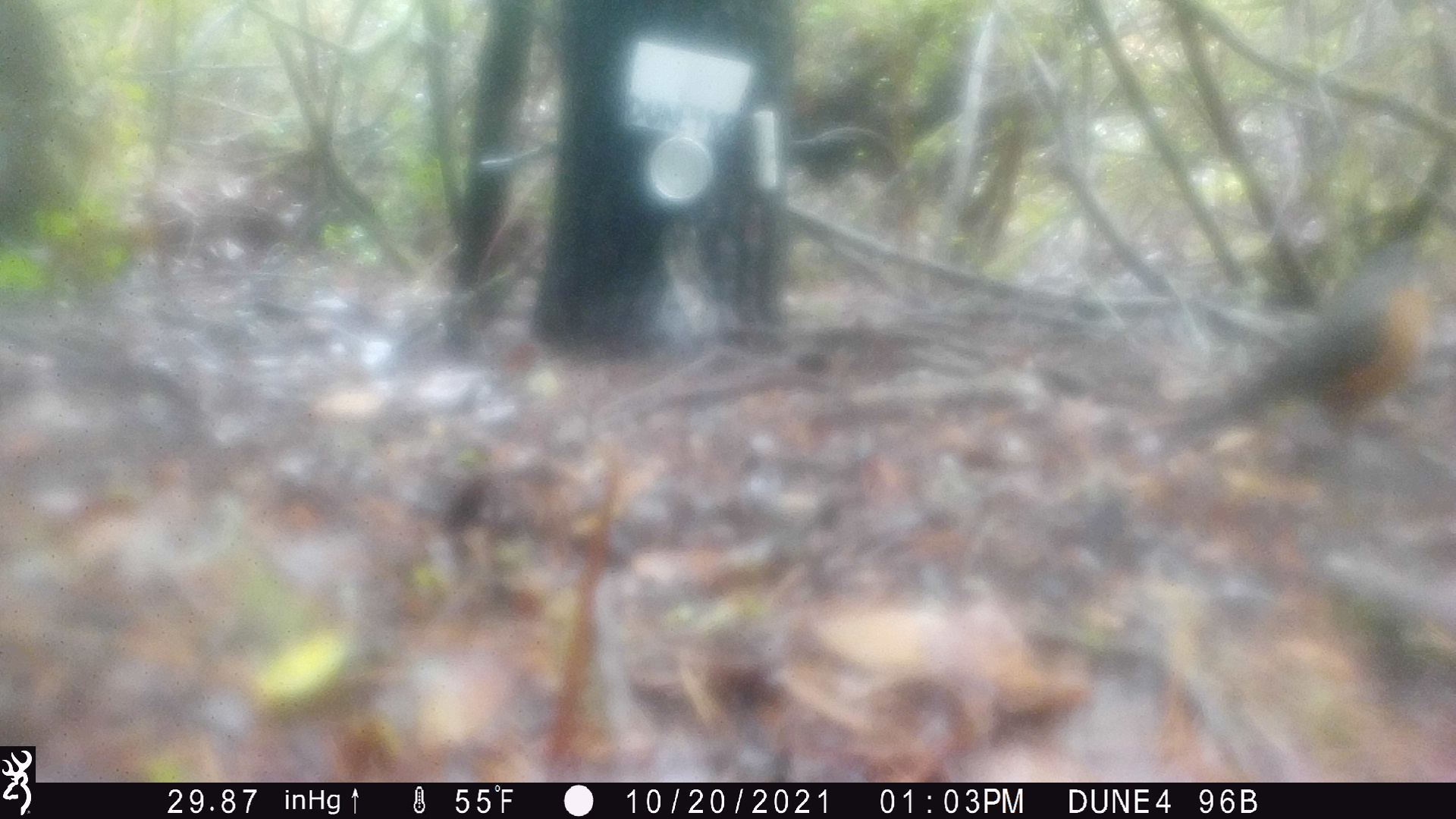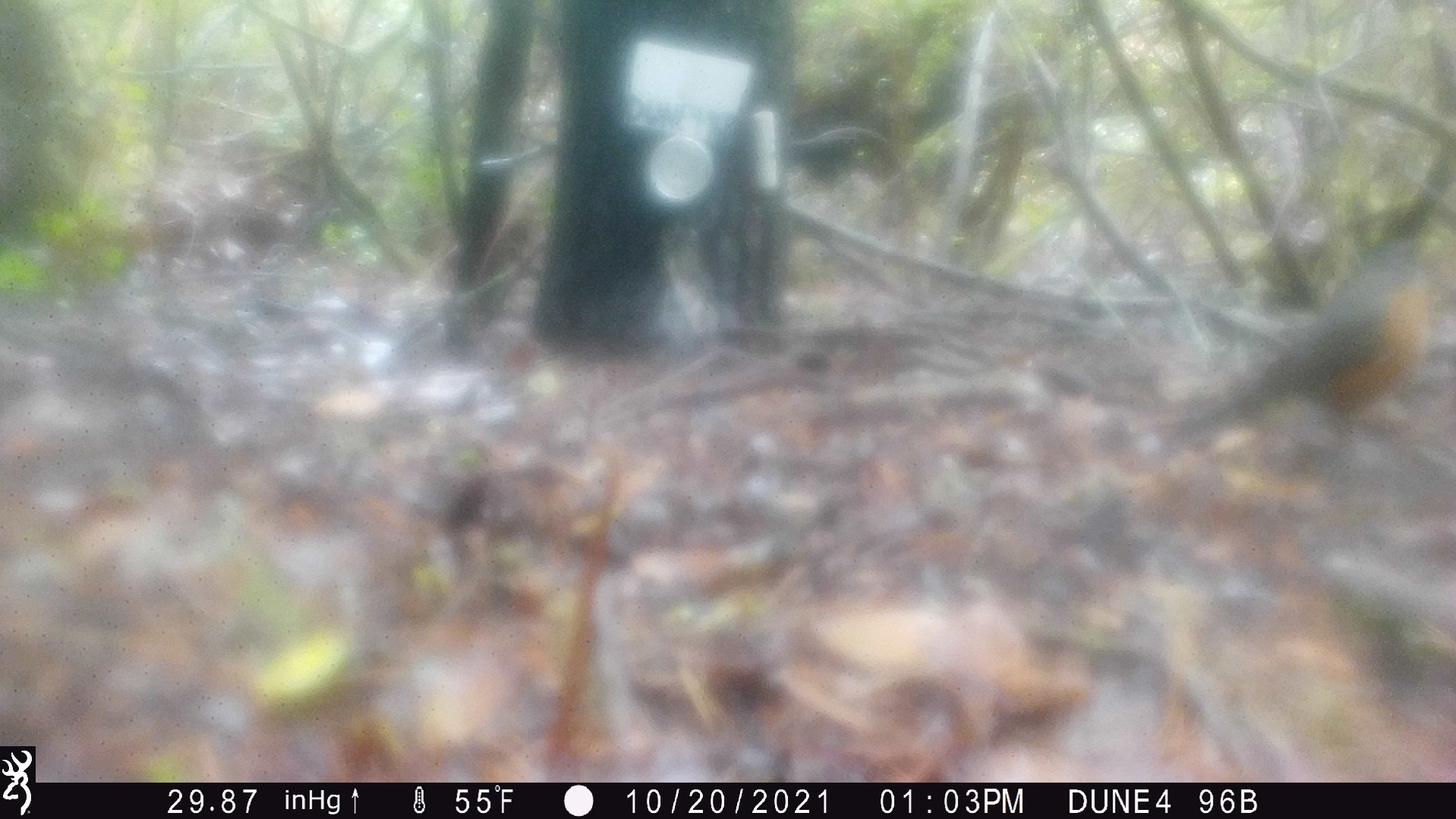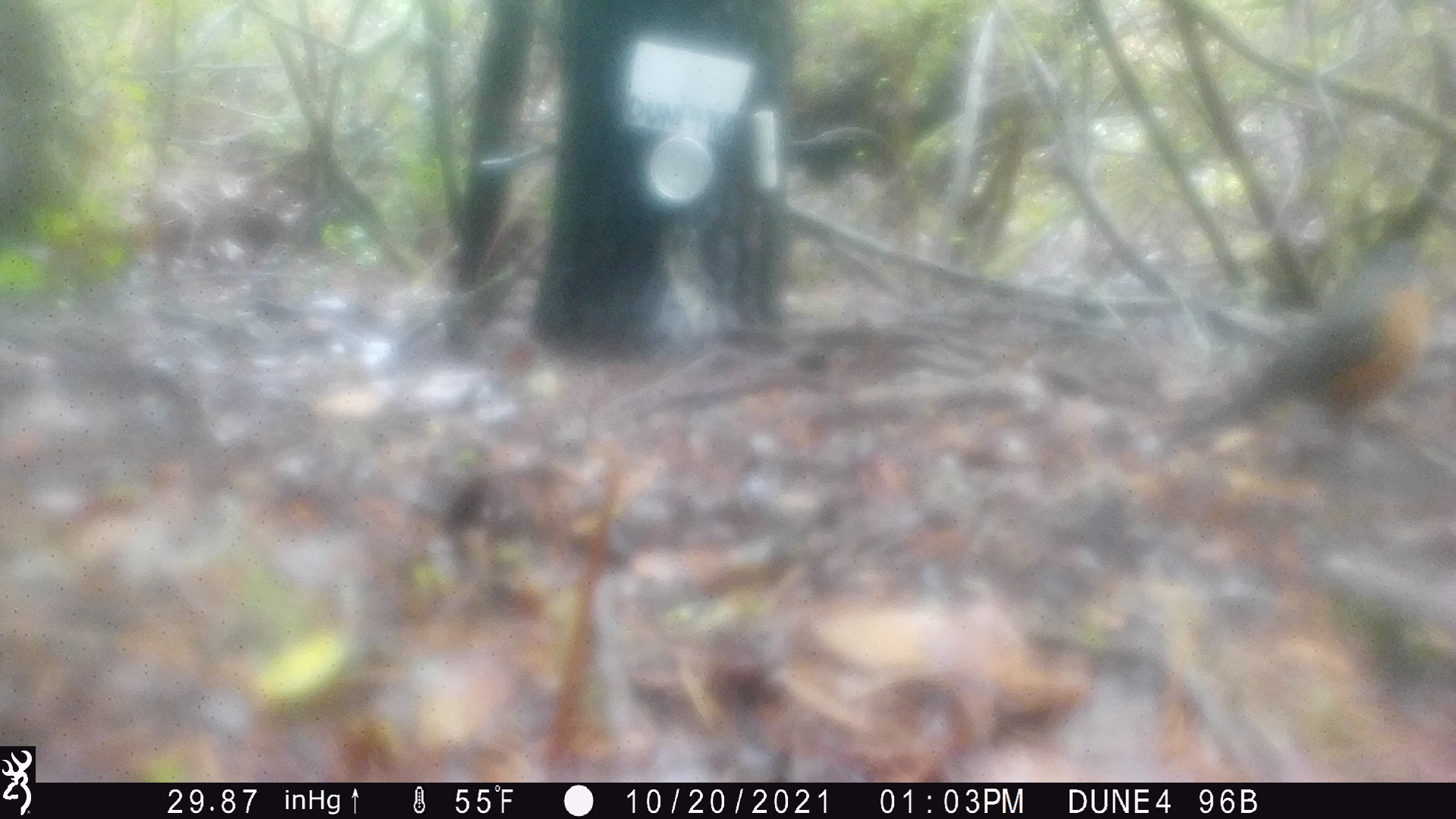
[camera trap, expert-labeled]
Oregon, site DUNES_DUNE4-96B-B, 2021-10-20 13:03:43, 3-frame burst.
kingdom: Animalia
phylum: Chordata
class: Aves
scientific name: Aves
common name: bird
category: other bird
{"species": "other bird (bird) (Aves)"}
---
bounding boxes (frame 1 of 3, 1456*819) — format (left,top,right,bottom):
other bird: (1161,221,1450,471)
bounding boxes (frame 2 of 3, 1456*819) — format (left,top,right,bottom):
other bird: (1167,220,1450,493)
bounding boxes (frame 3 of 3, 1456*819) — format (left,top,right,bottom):
other bird: (1168,216,1450,487)